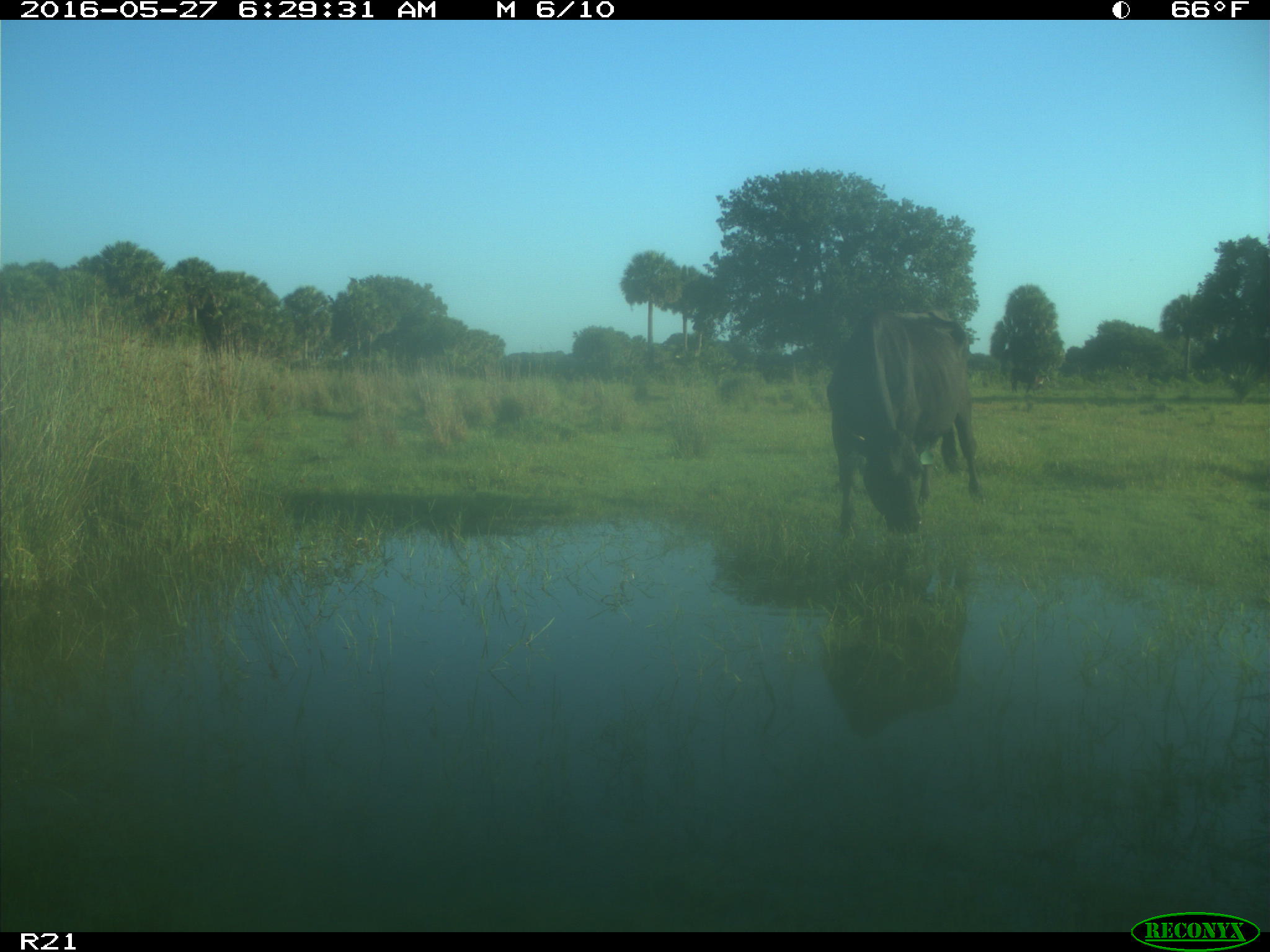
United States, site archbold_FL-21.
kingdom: Animalia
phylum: Chordata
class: Mammalia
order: Artiodactyla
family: Bovidae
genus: Bos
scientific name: Bos taurus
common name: domestic cow